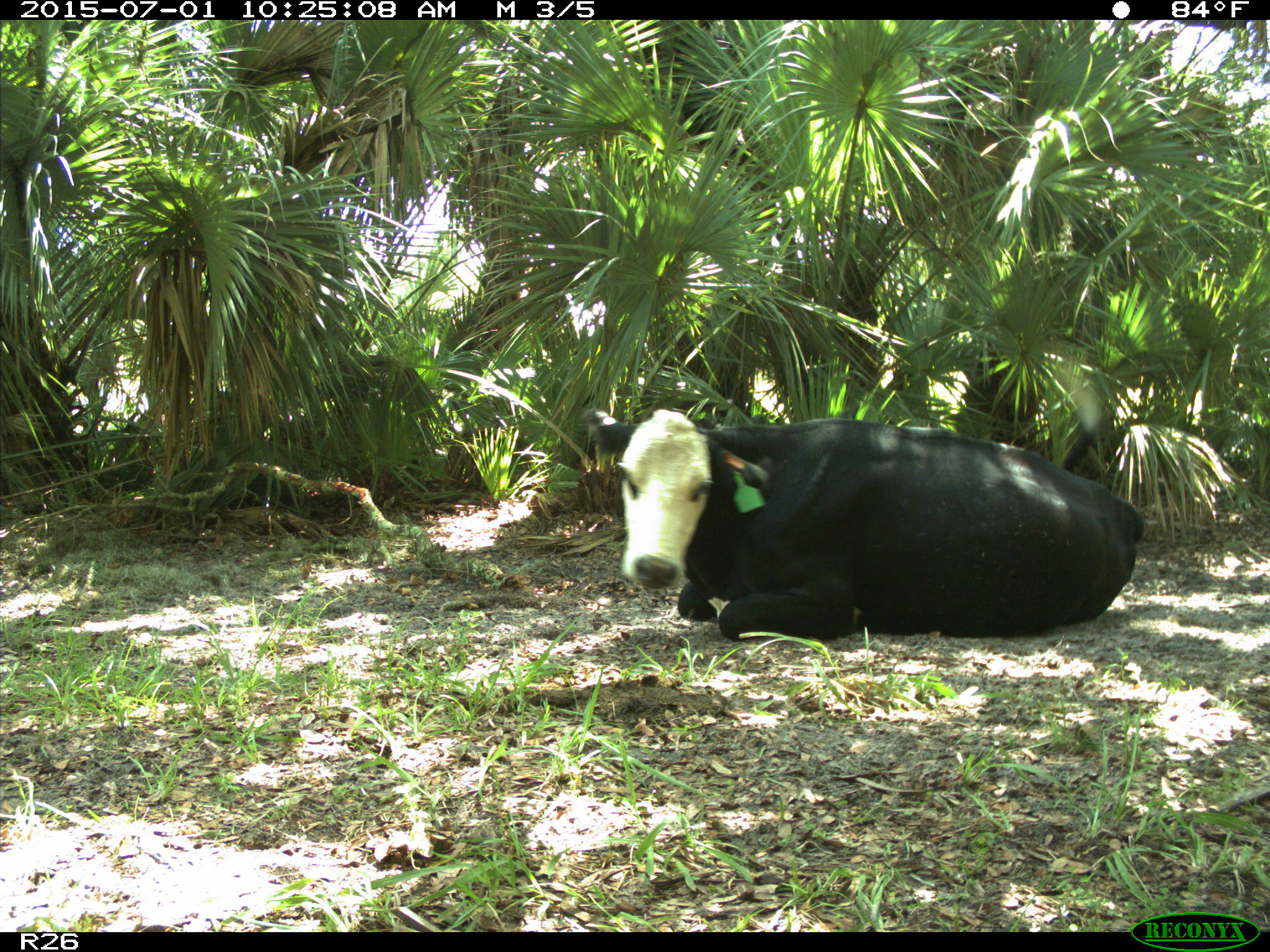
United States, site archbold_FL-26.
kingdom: Animalia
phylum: Chordata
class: Mammalia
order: Artiodactyla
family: Bovidae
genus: Bos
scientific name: Bos taurus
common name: domestic cow